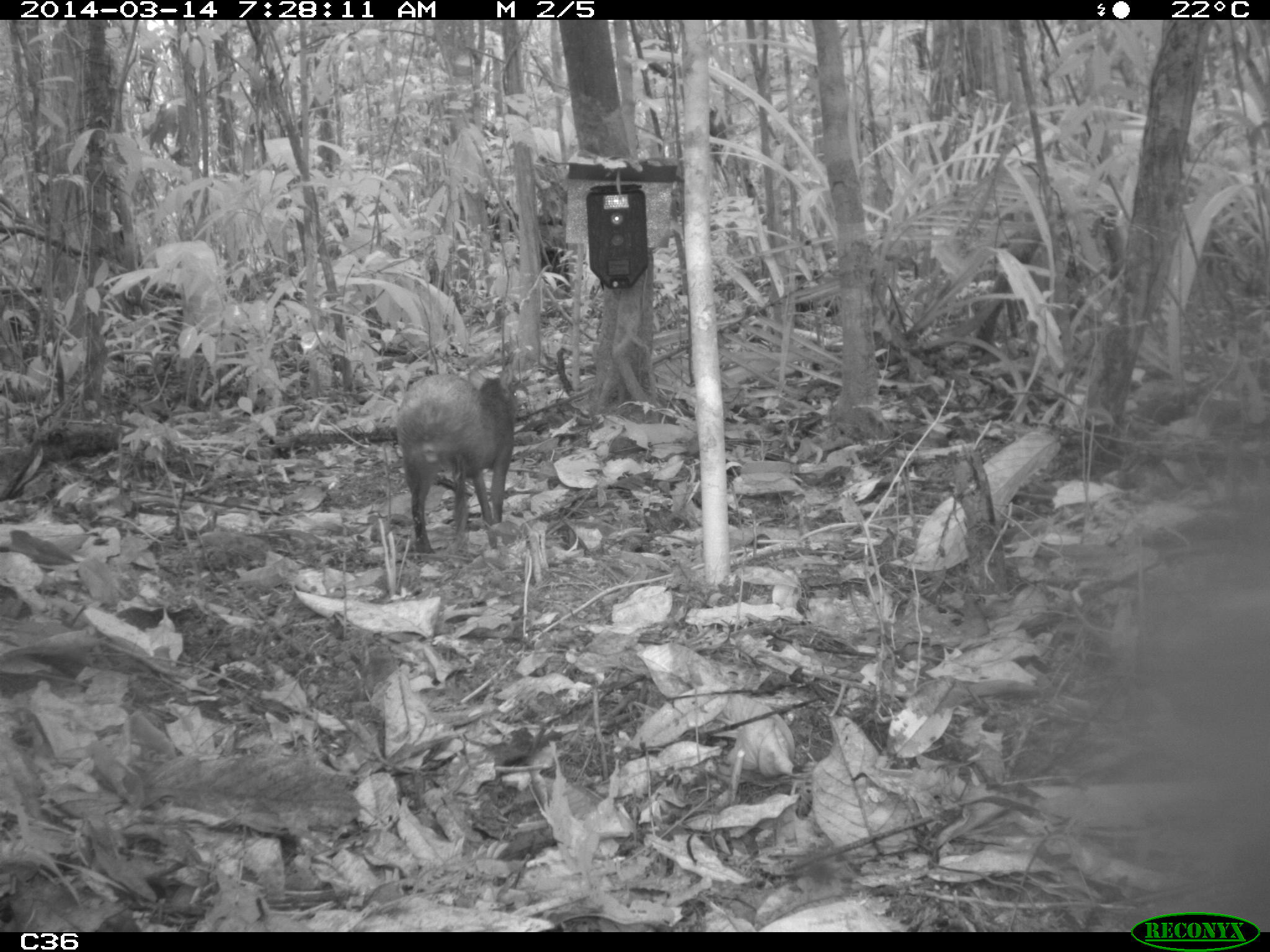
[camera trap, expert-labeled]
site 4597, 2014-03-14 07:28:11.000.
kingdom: Animalia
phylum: Chordata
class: Mammalia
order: Rodentia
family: Dasyproctidae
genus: Dasyprocta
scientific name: Dasyprocta leporina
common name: red-rumped agouti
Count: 1.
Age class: adult.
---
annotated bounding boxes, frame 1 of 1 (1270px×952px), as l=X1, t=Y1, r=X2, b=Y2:
dasyprocta leporina: l=394, t=362, r=529, b=558